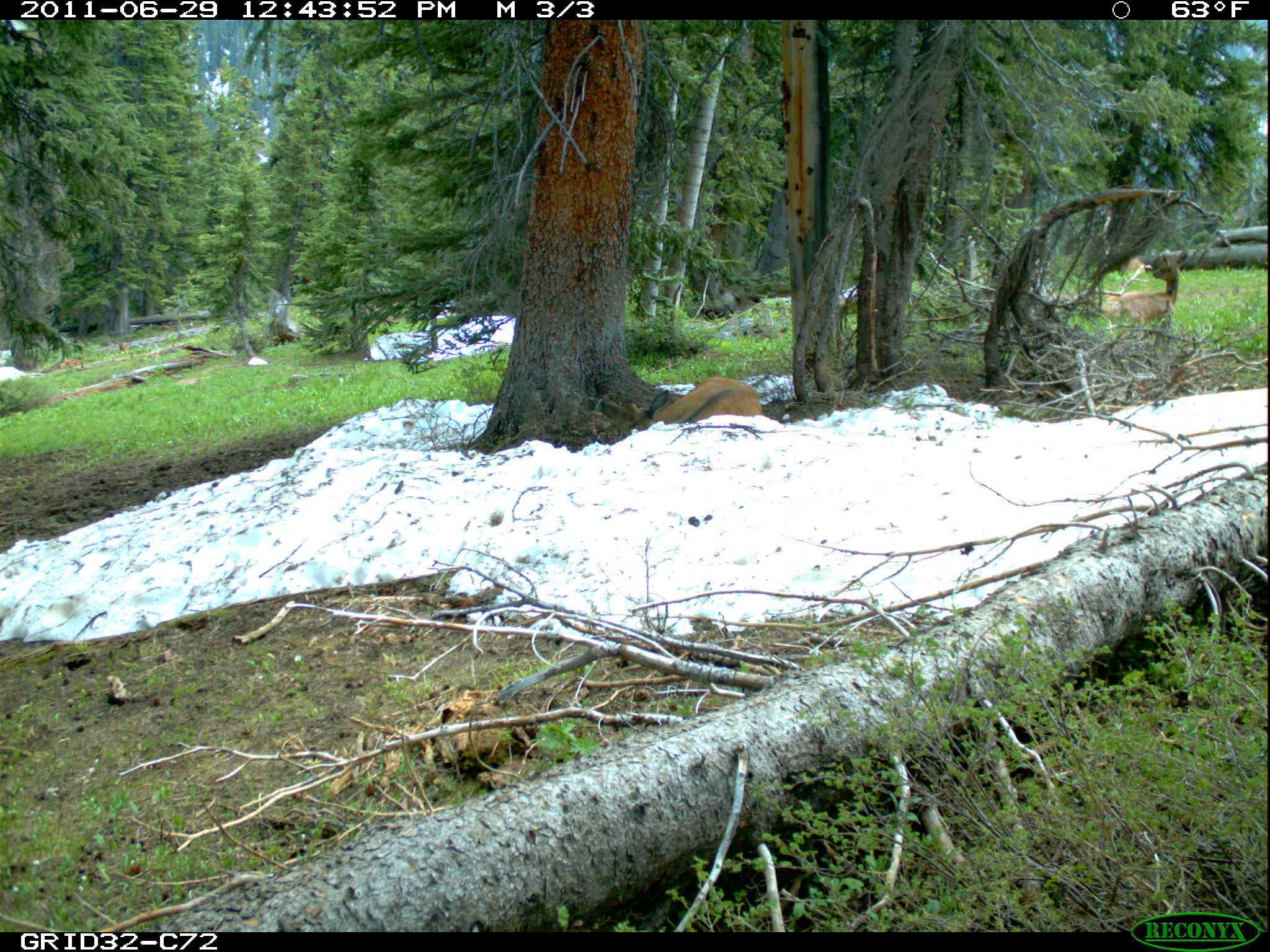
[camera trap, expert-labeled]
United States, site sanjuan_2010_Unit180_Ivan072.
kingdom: Animalia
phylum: Chordata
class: Mammalia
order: Artiodactyla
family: Cervidae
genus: Cervus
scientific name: Cervus elaphus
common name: red deer